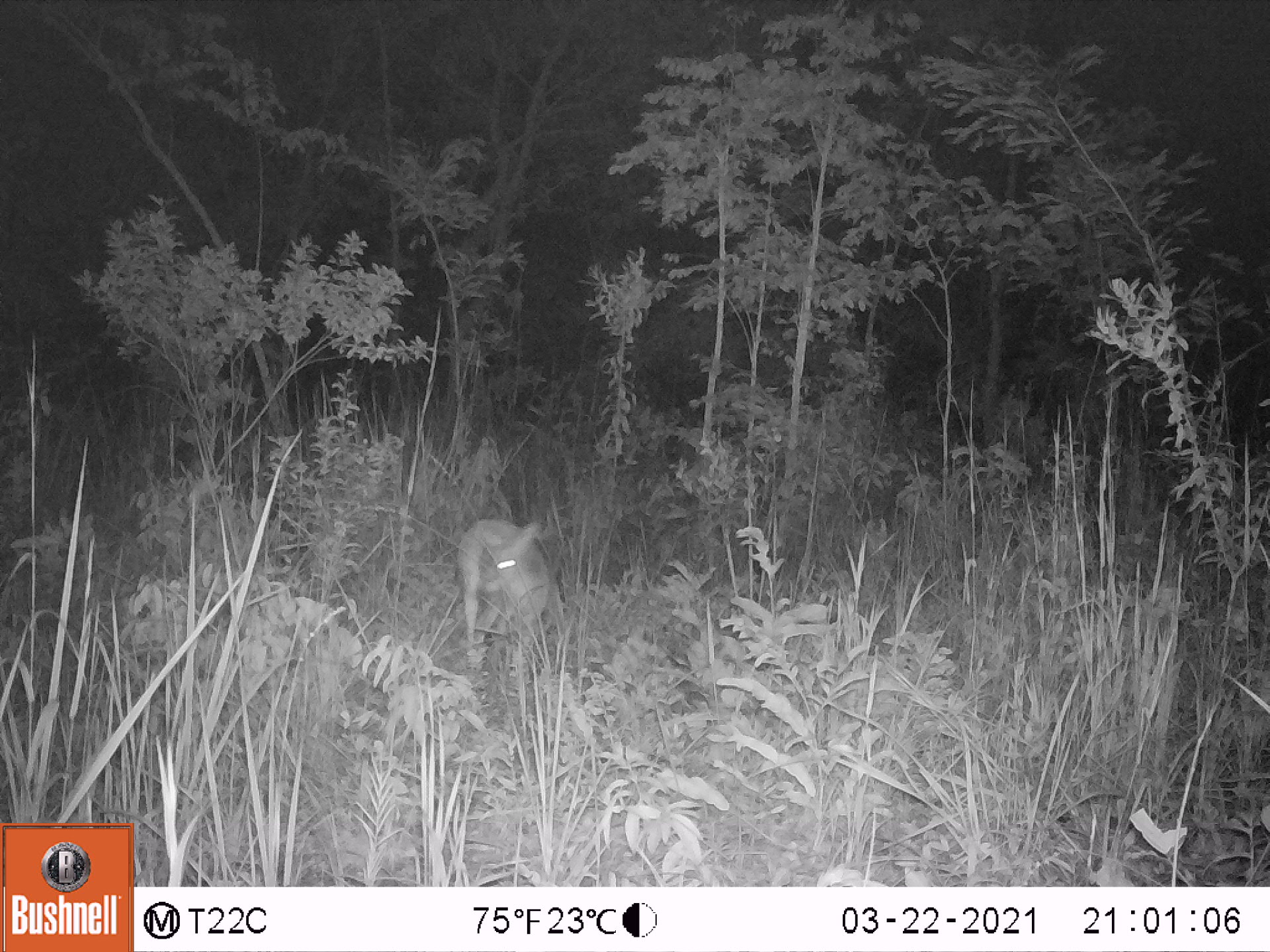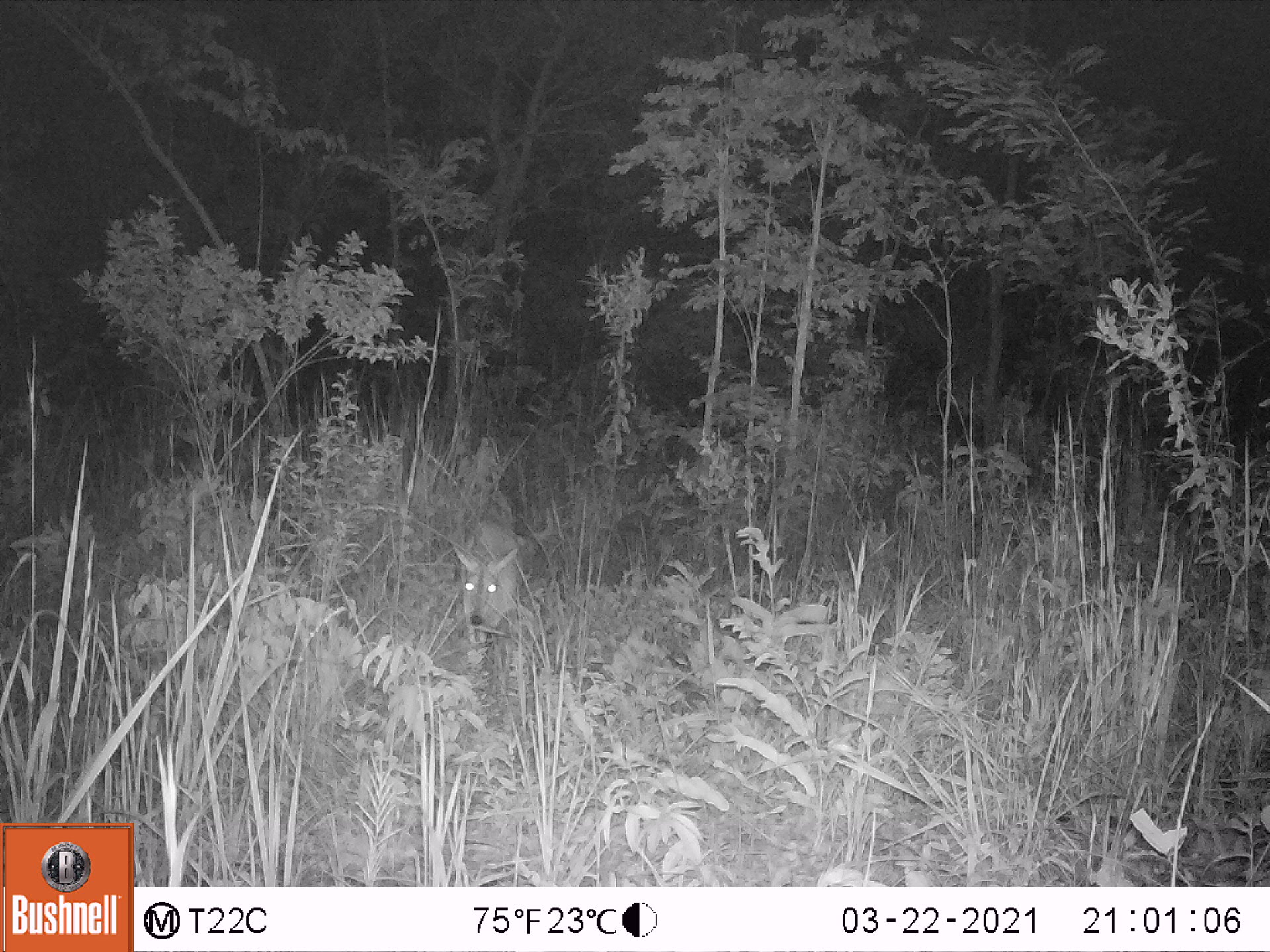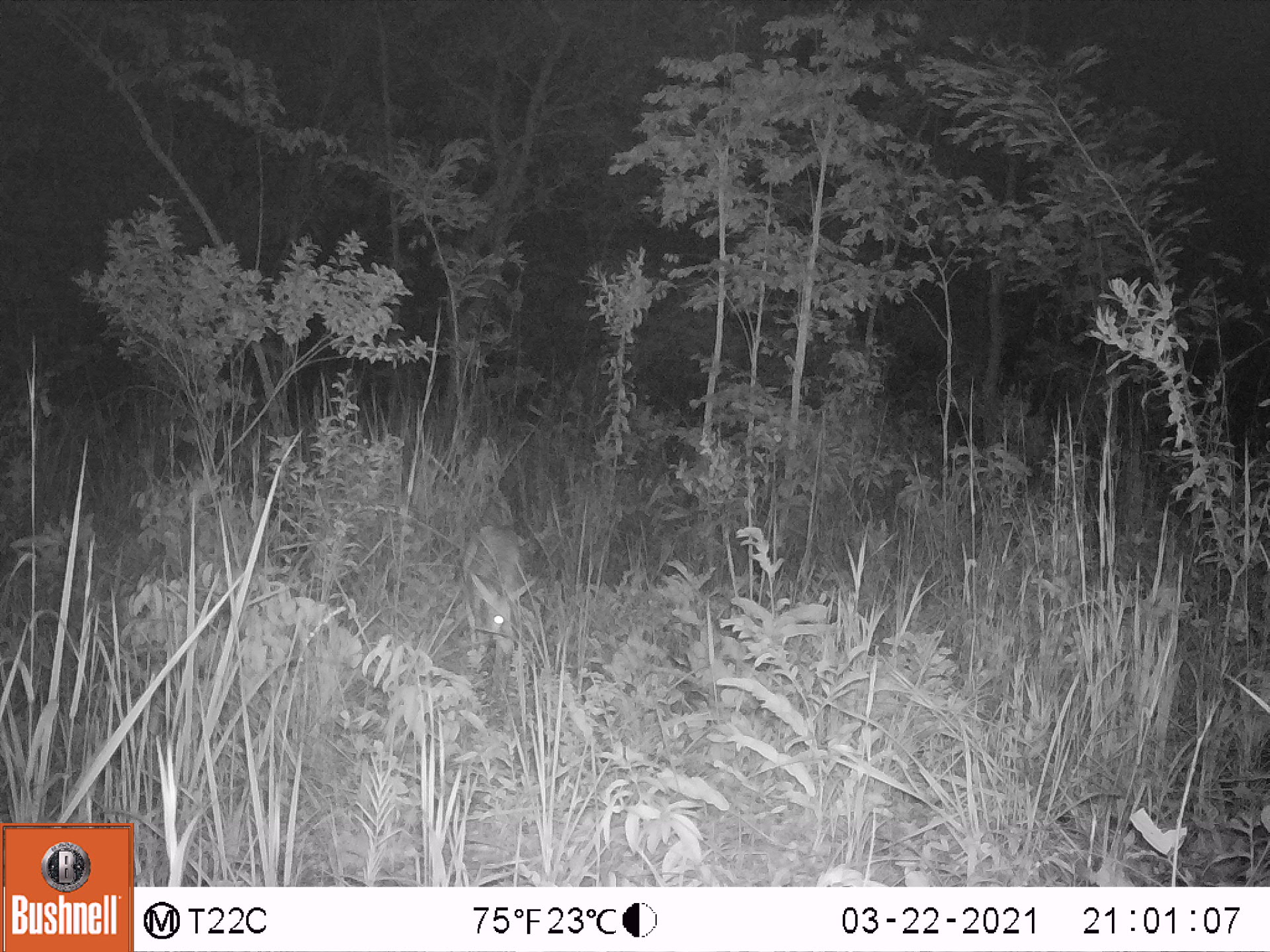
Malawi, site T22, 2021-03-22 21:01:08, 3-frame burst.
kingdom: Animalia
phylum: Chordata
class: Mammalia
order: Artiodactyla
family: Bovidae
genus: Sylvicapra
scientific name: Sylvicapra grimmia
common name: common duiker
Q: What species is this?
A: Common duiker (Sylvicapra grimmia).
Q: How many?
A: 1.